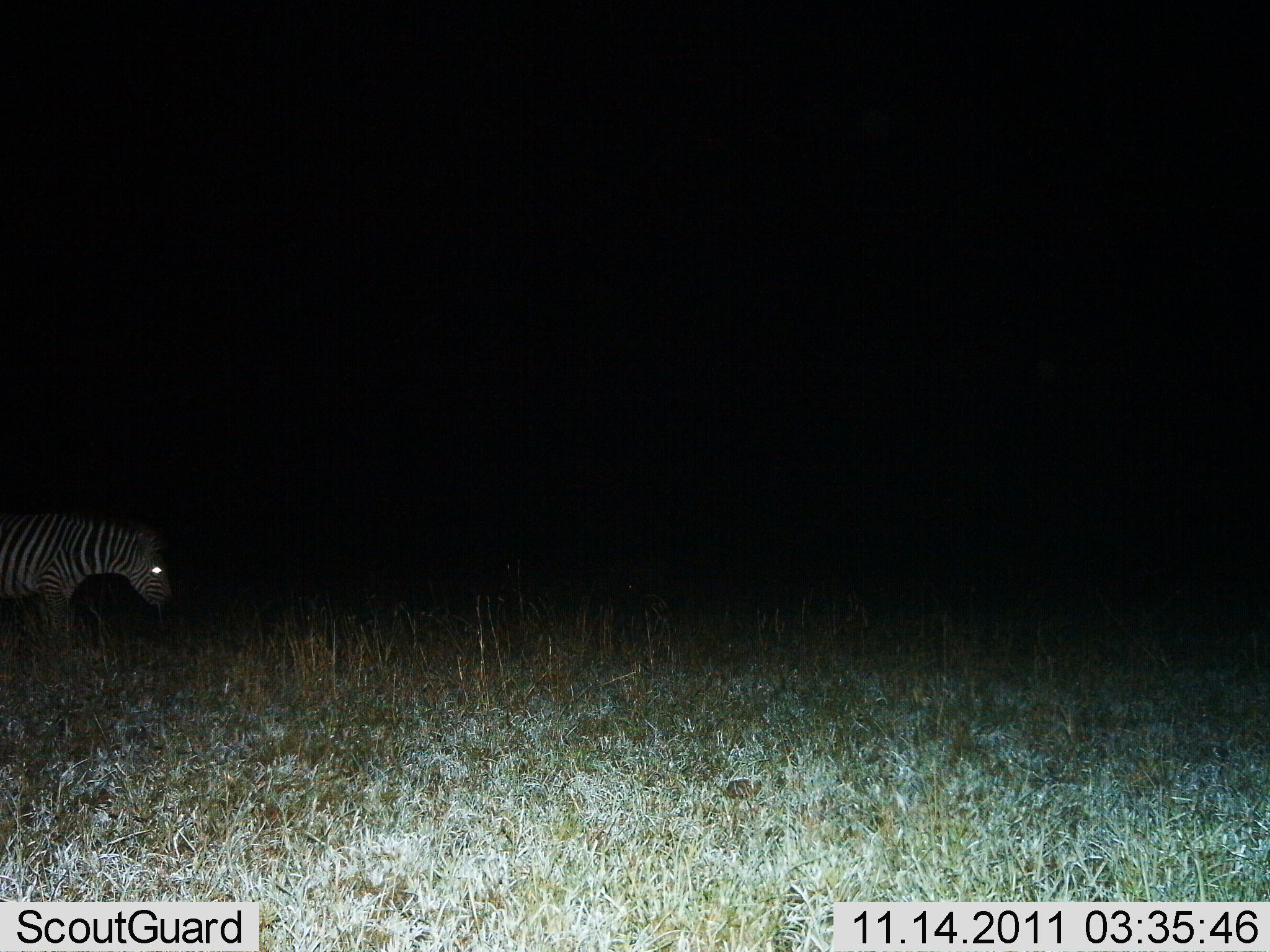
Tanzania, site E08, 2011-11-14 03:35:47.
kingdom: Animalia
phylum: Chordata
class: Mammalia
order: Perissodactyla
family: Equidae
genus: Equus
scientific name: Equus quagga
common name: plains zebra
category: zebra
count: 1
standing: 54%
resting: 0%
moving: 46%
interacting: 0%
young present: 0%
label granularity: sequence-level